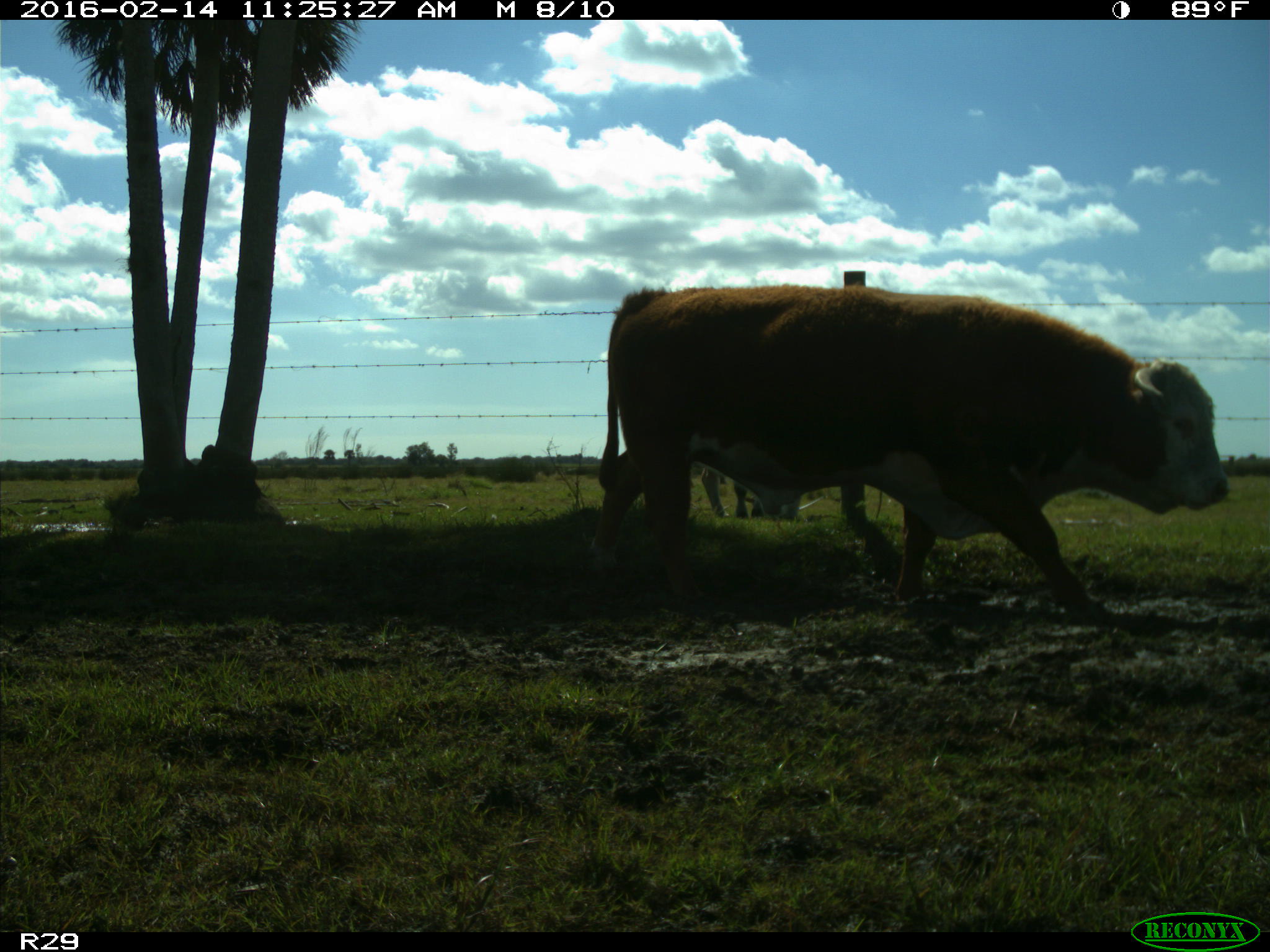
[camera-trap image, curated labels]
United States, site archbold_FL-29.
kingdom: Animalia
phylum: Chordata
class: Mammalia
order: Artiodactyla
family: Bovidae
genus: Bos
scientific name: Bos taurus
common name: domestic cow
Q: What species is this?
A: Bos taurus (domestic cow).